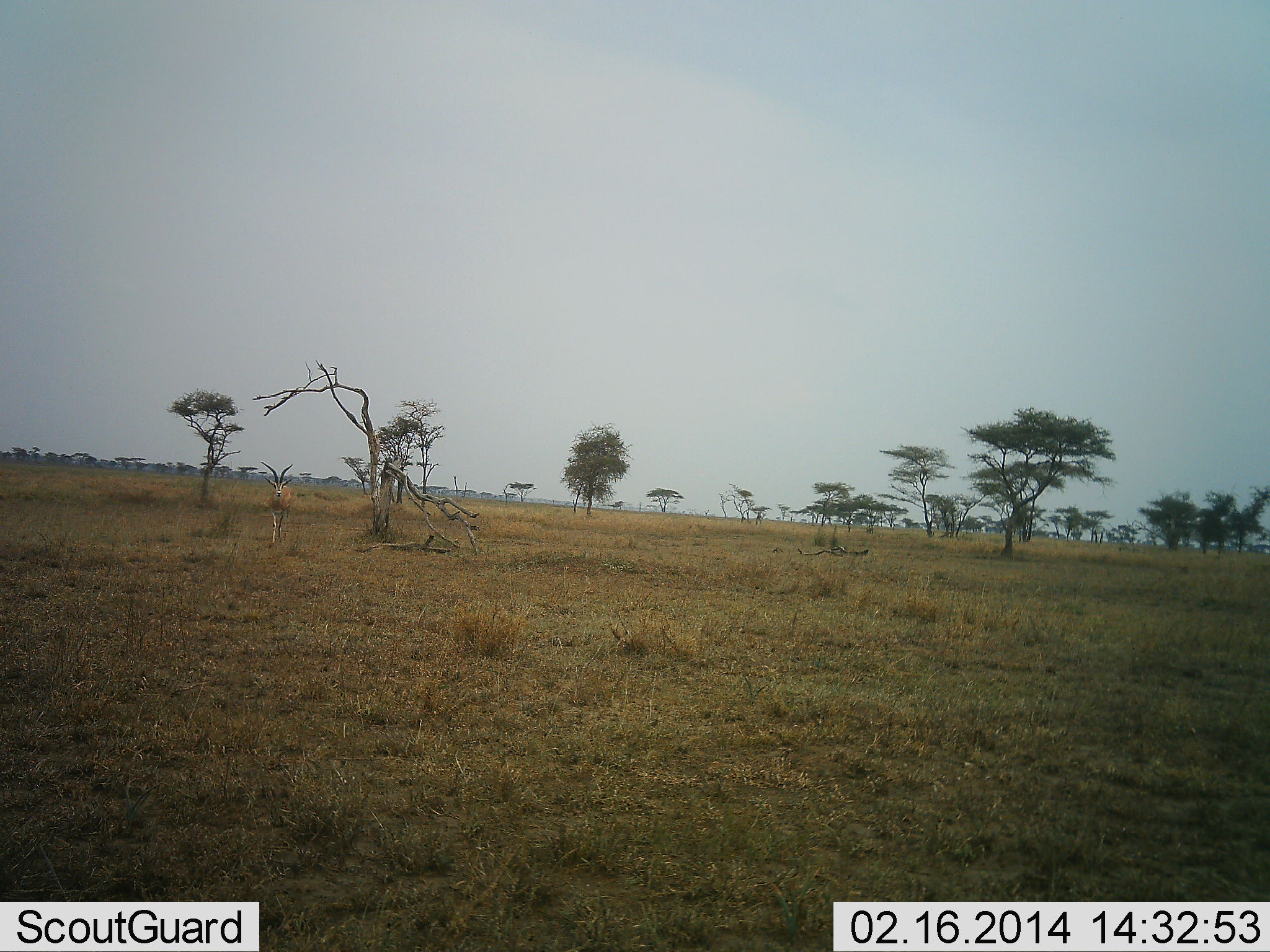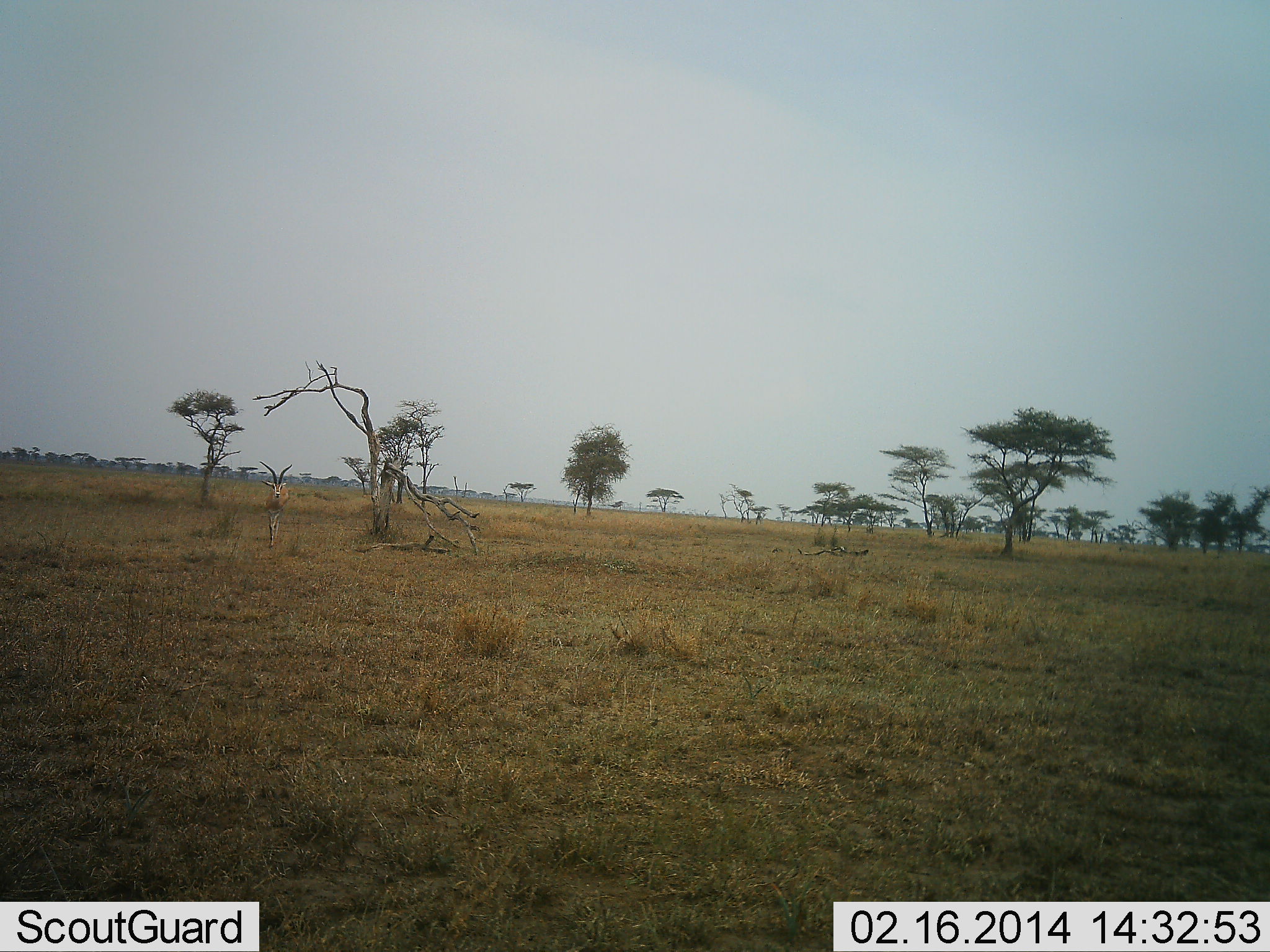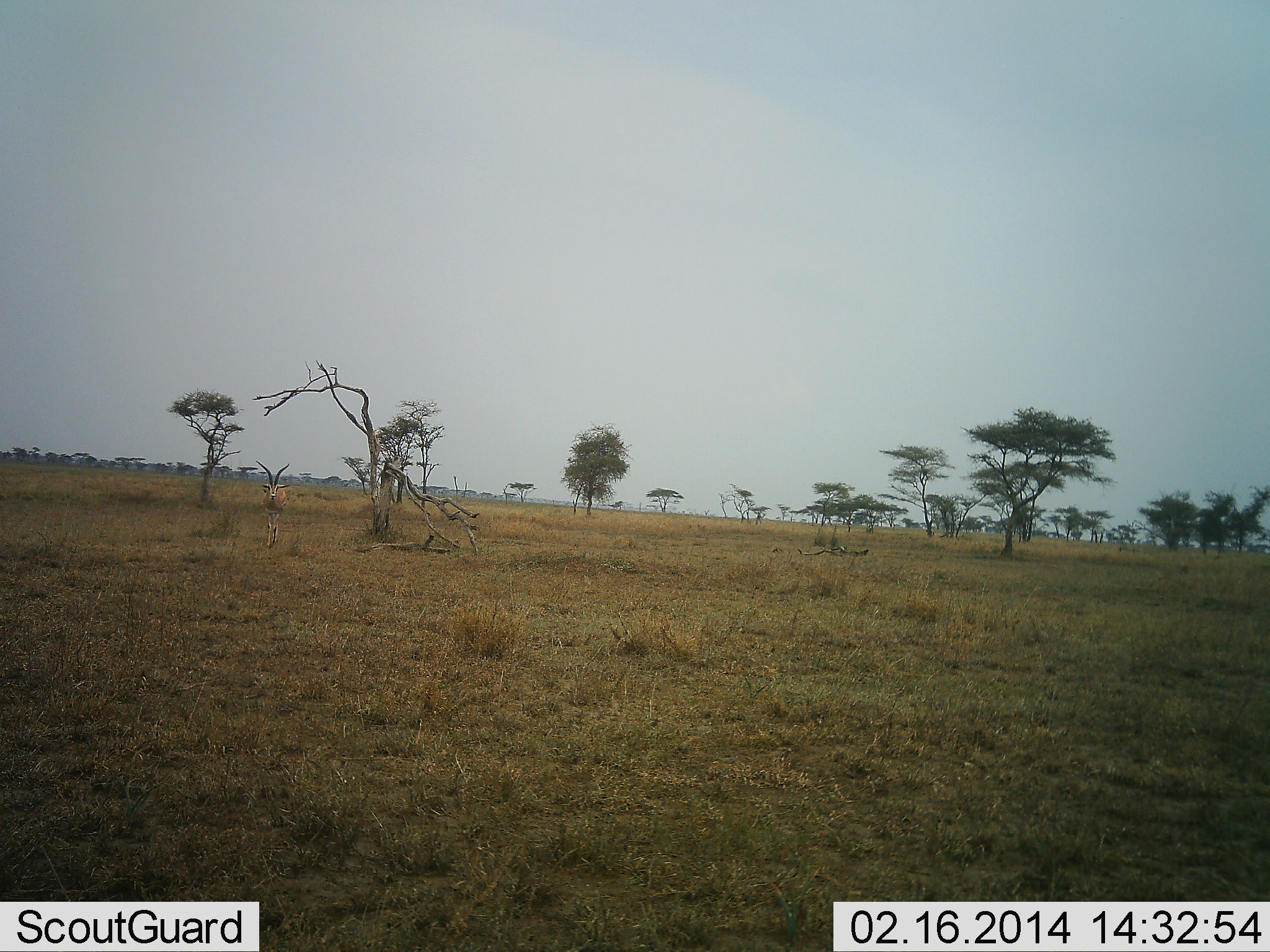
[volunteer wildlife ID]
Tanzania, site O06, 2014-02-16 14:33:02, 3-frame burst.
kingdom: Animalia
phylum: Chordata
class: Mammalia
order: Artiodactyla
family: Bovidae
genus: Aepyceros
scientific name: Aepyceros melampus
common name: impala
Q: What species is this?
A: Impala (Aepyceros melampus).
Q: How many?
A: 1.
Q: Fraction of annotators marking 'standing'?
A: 14%.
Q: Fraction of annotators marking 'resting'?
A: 0%.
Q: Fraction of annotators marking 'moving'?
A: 86%.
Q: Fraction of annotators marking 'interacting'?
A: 0%.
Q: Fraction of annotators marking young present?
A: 0%.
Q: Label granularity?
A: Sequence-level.